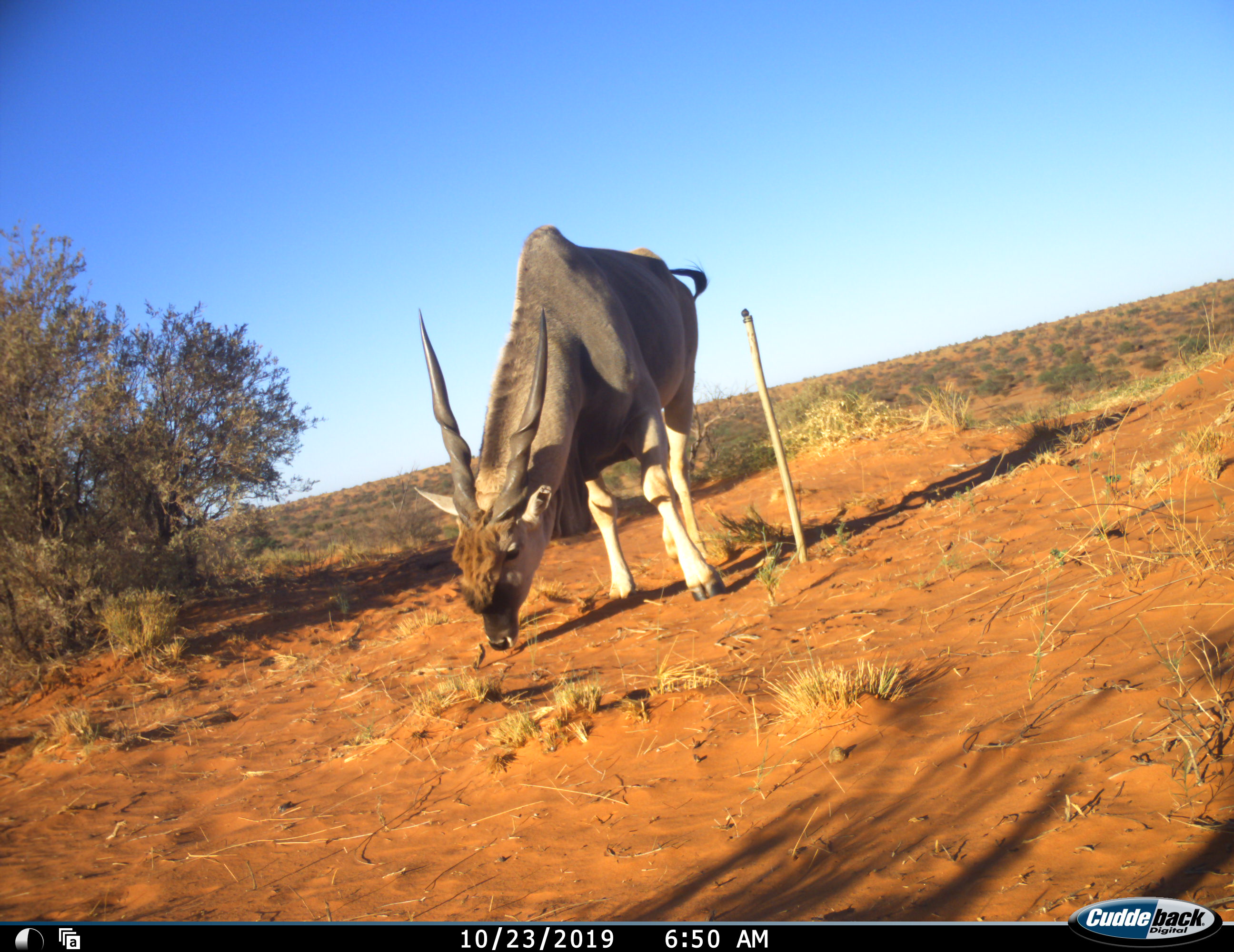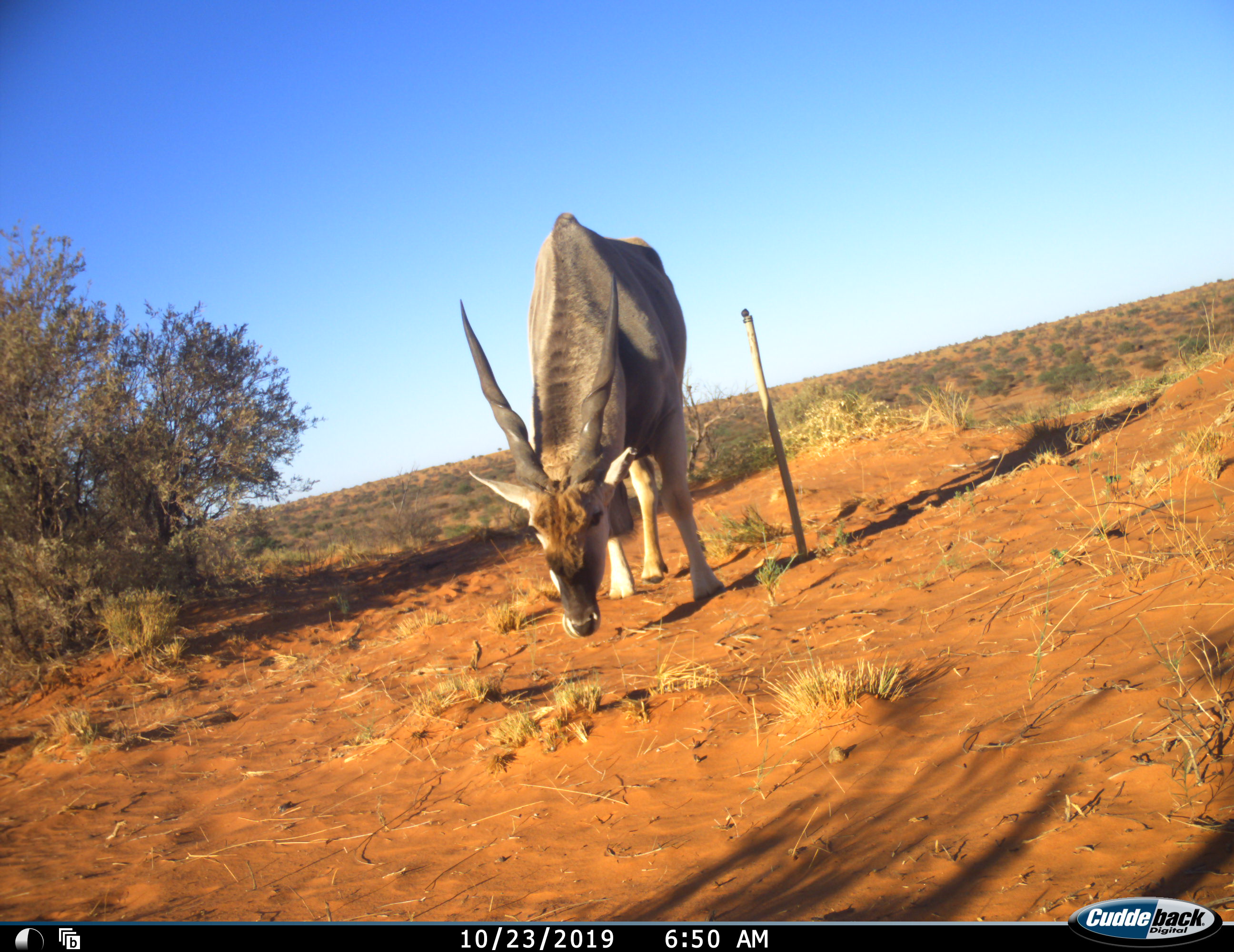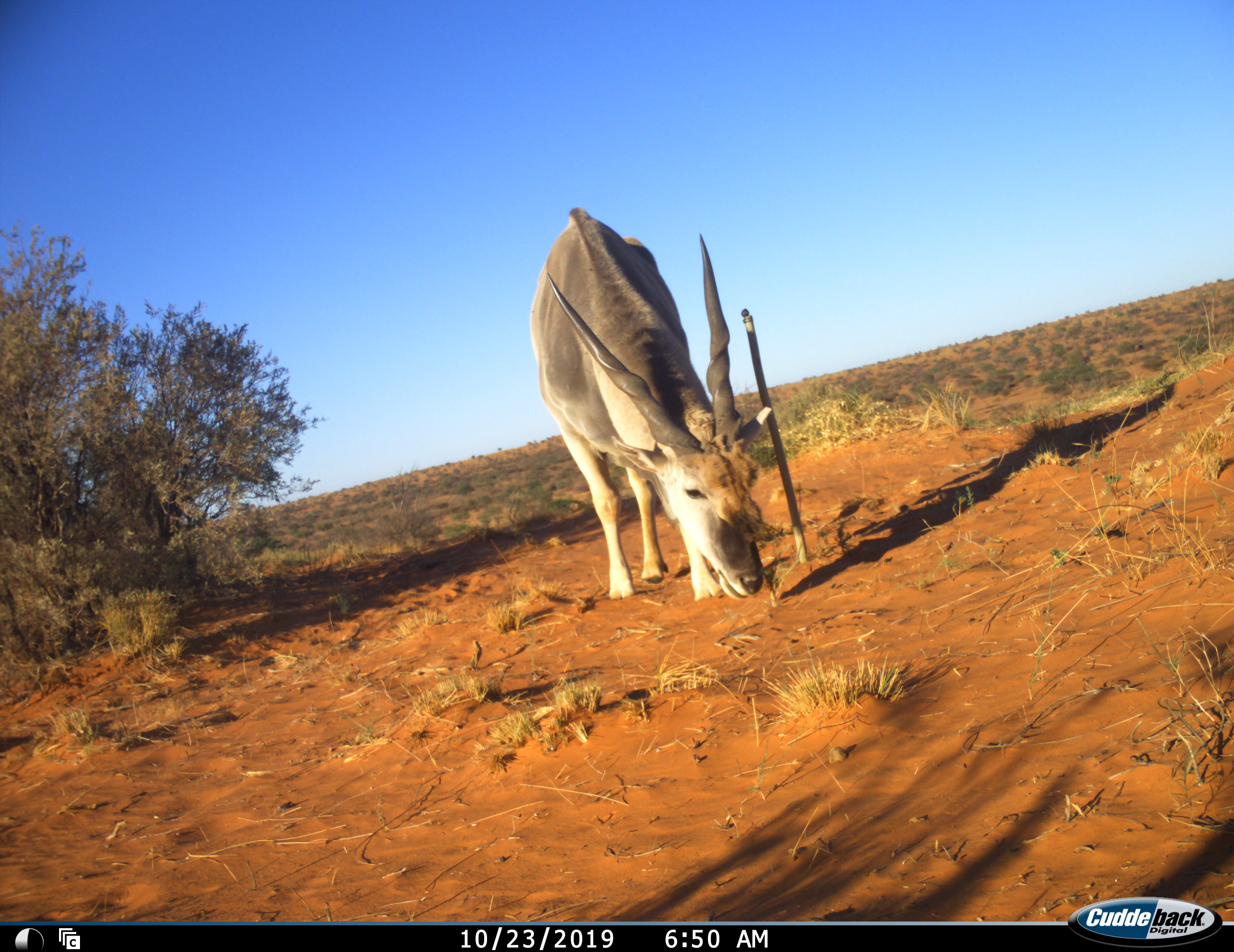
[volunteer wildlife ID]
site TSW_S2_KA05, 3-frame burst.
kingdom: Animalia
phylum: Chordata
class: Mammalia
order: Artiodactyla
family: Bovidae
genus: Tragelaphus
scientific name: Tragelaphus oryx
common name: eland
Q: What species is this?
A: Eland (Tragelaphus oryx).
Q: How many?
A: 1.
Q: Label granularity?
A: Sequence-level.